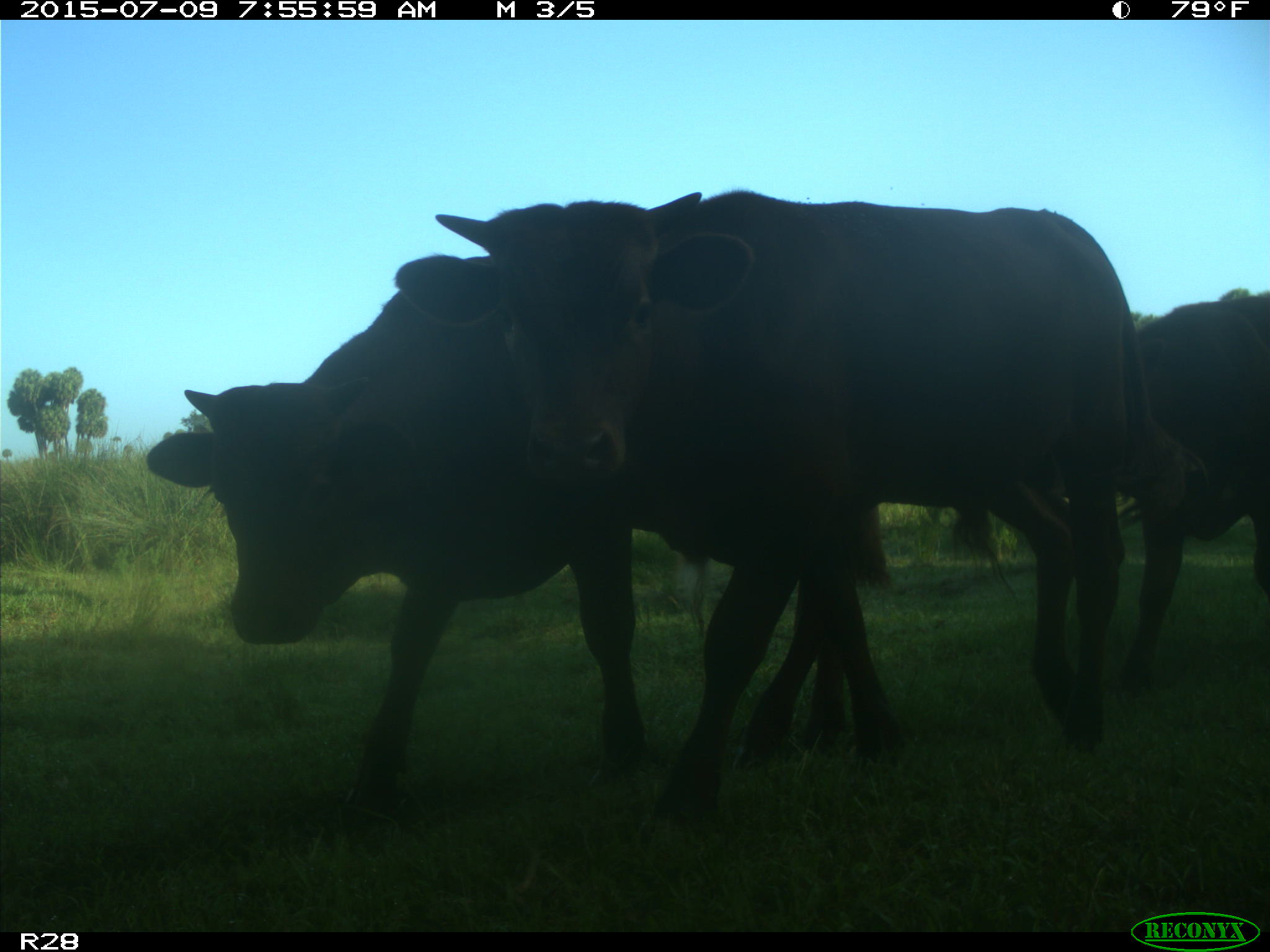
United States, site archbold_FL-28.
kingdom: Animalia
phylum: Chordata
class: Mammalia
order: Artiodactyla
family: Bovidae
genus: Bos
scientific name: Bos taurus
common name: domestic cow